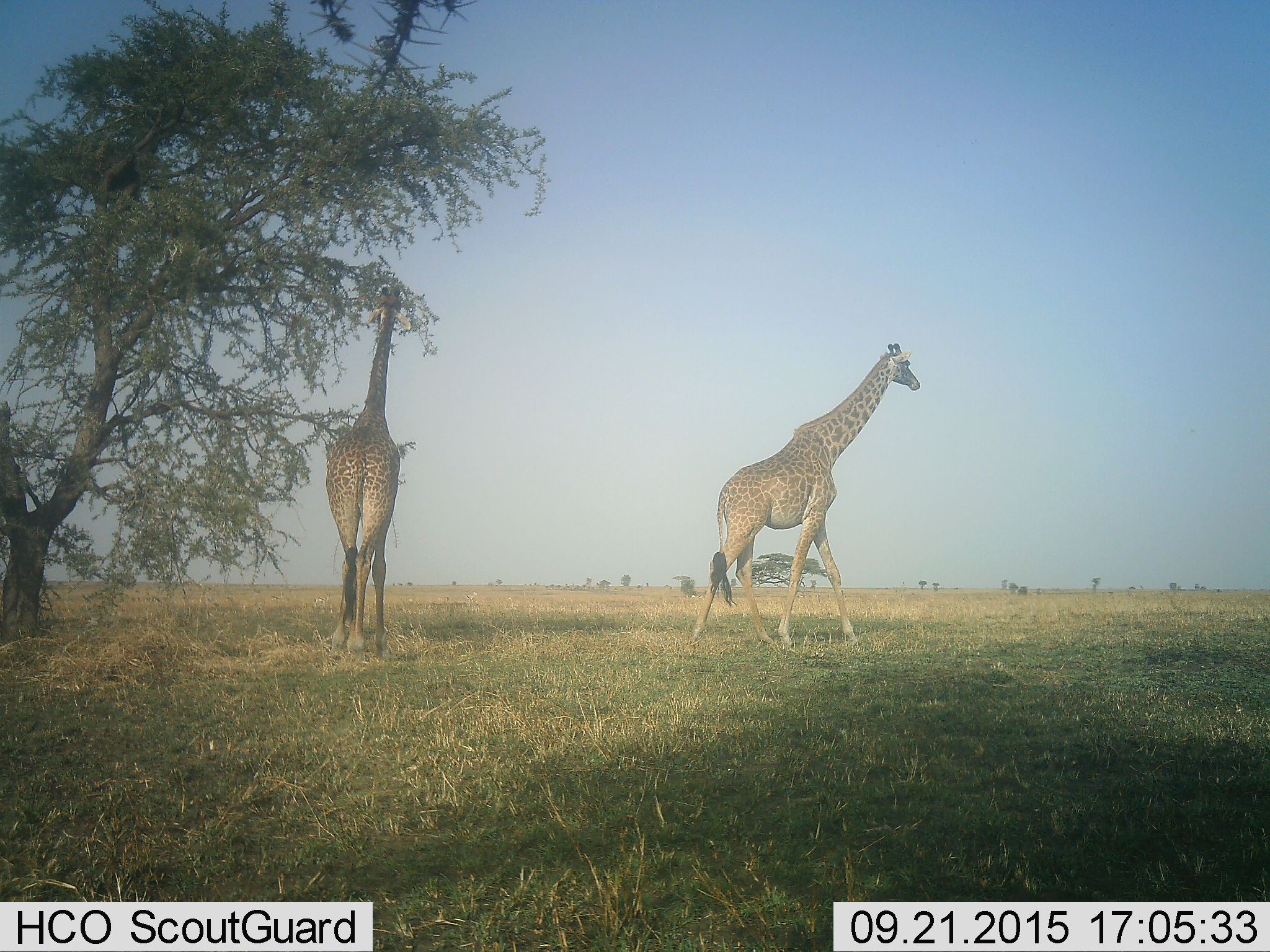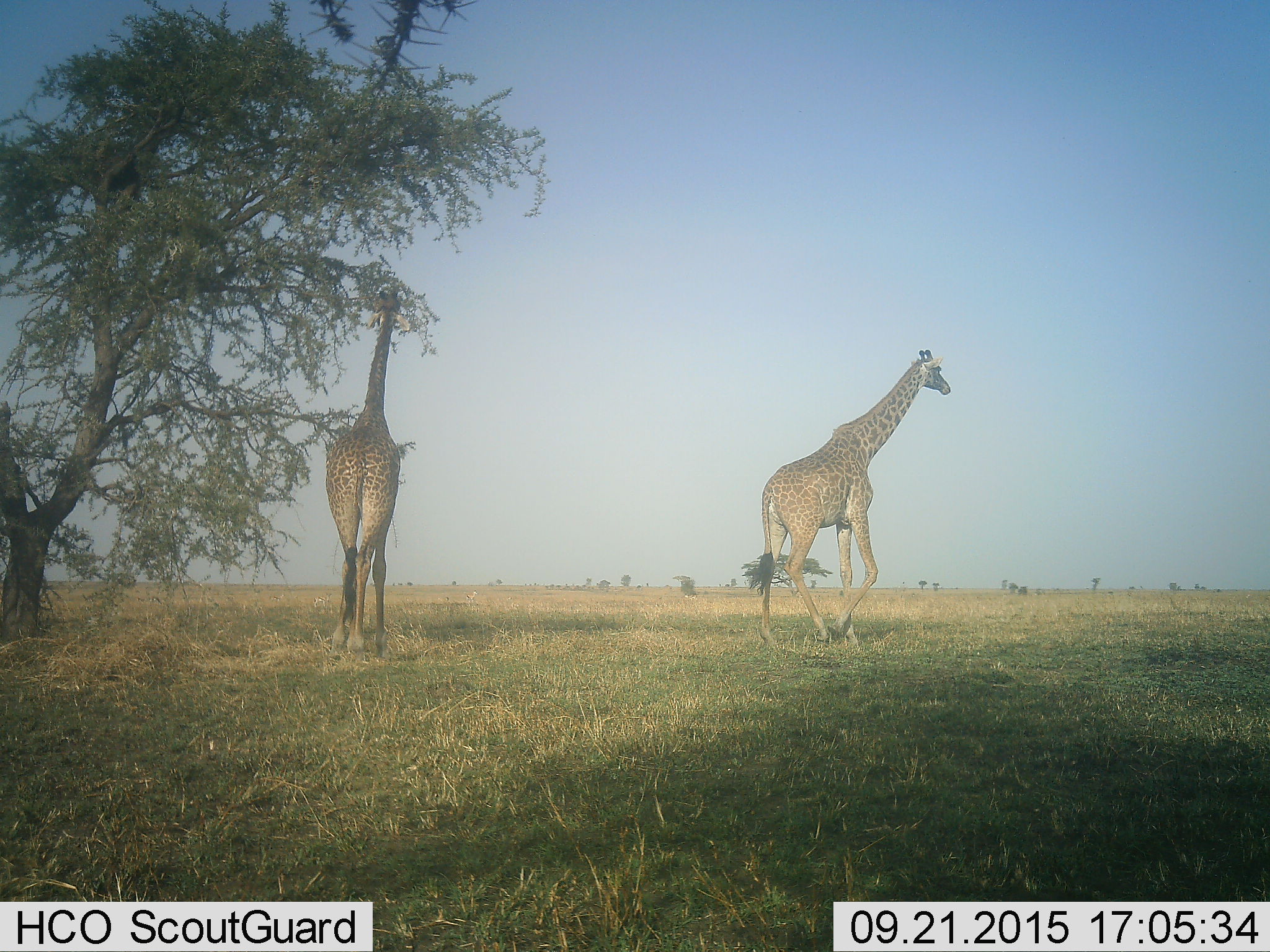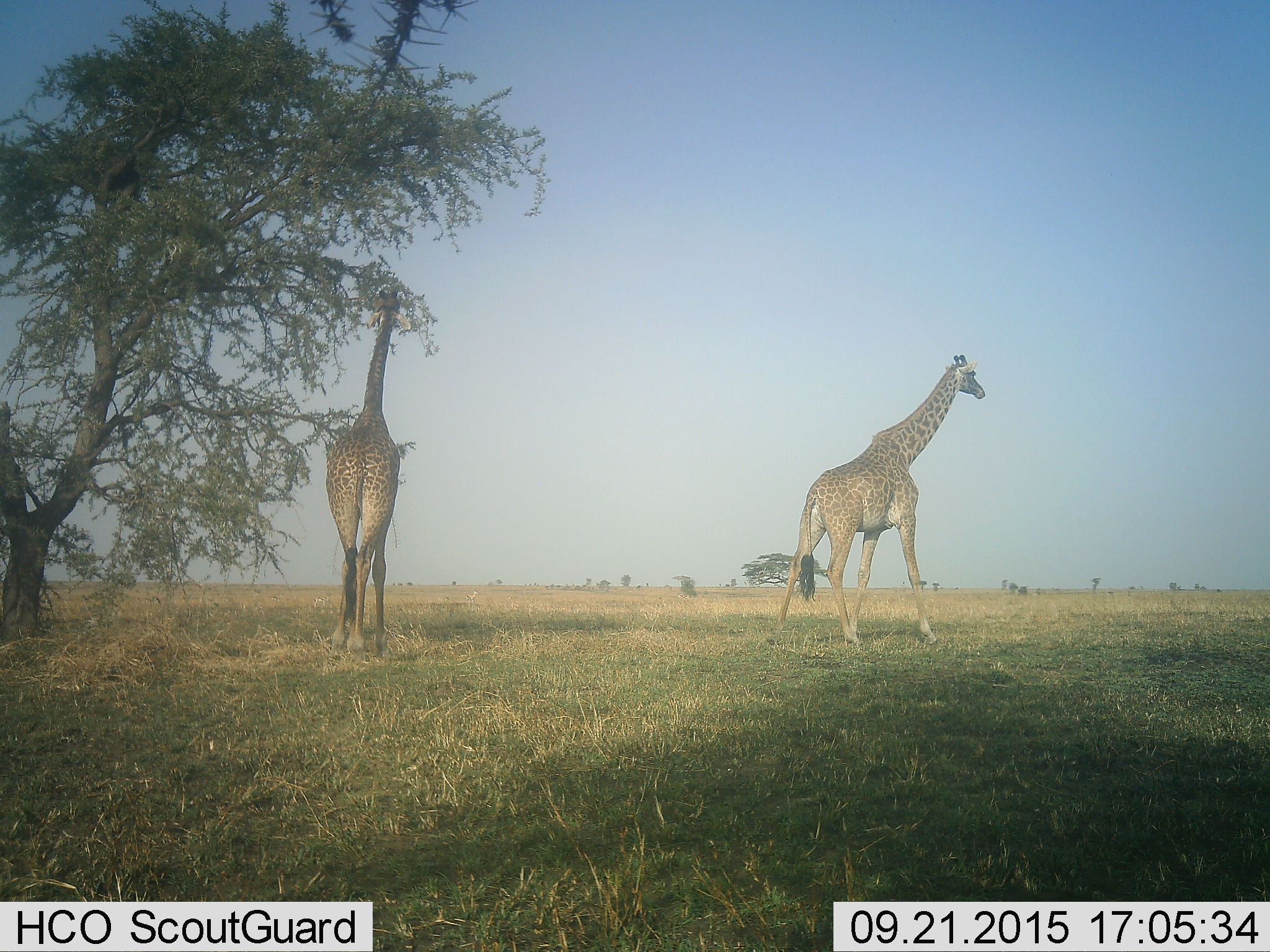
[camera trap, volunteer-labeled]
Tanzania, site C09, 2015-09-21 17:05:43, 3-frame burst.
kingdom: Animalia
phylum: Chordata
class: Mammalia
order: Artiodactyla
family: Giraffidae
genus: Giraffa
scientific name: Giraffa camelopardalis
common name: giraffe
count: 2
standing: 38%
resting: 0%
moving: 88%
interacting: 0%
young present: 0%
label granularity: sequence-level